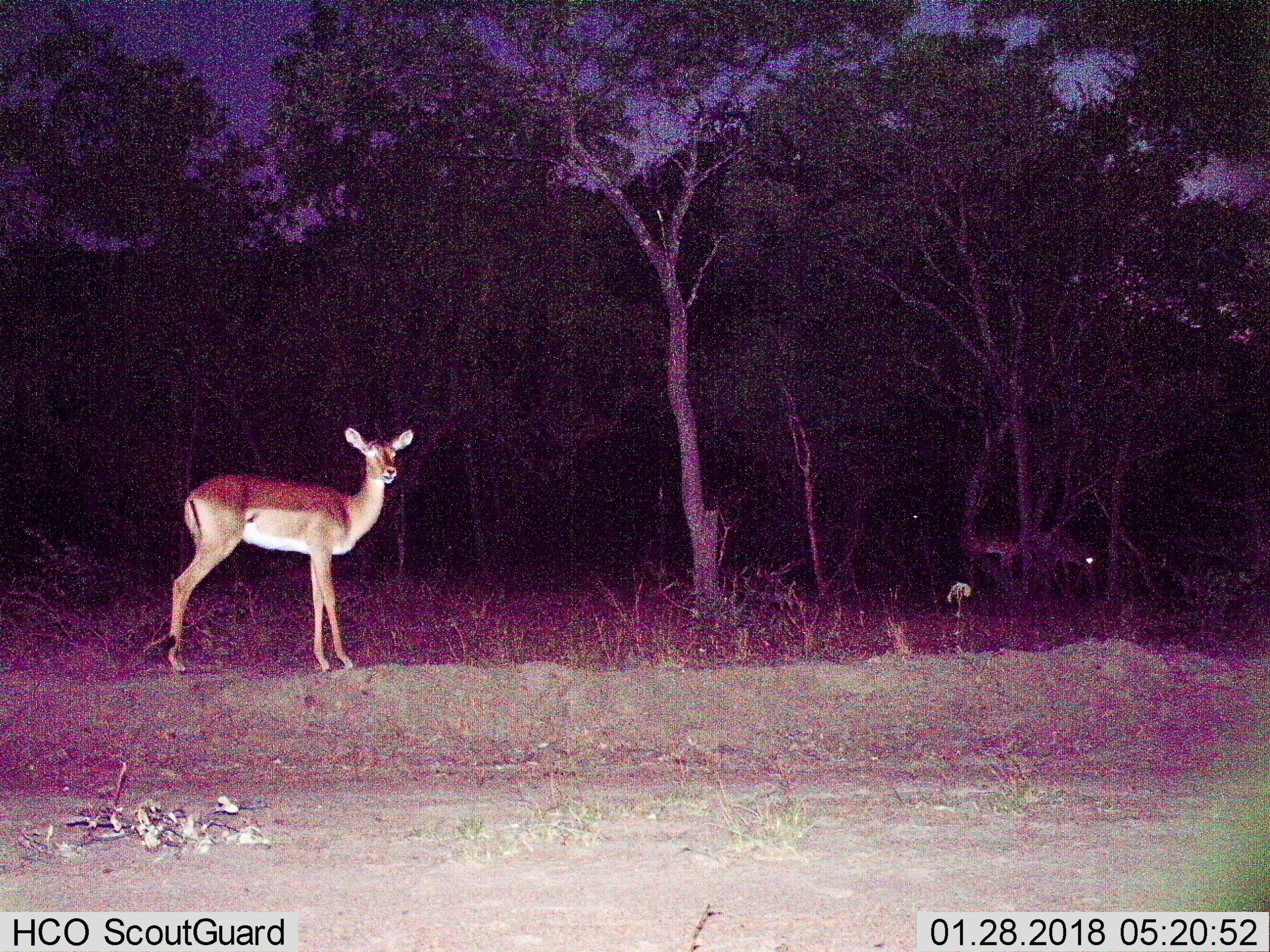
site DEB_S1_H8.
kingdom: Animalia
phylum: Chordata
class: Mammalia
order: Artiodactyla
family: Bovidae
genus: Aepyceros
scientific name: Aepyceros melampus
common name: impala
Impala (Aepyceros melampus), count 3. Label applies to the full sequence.